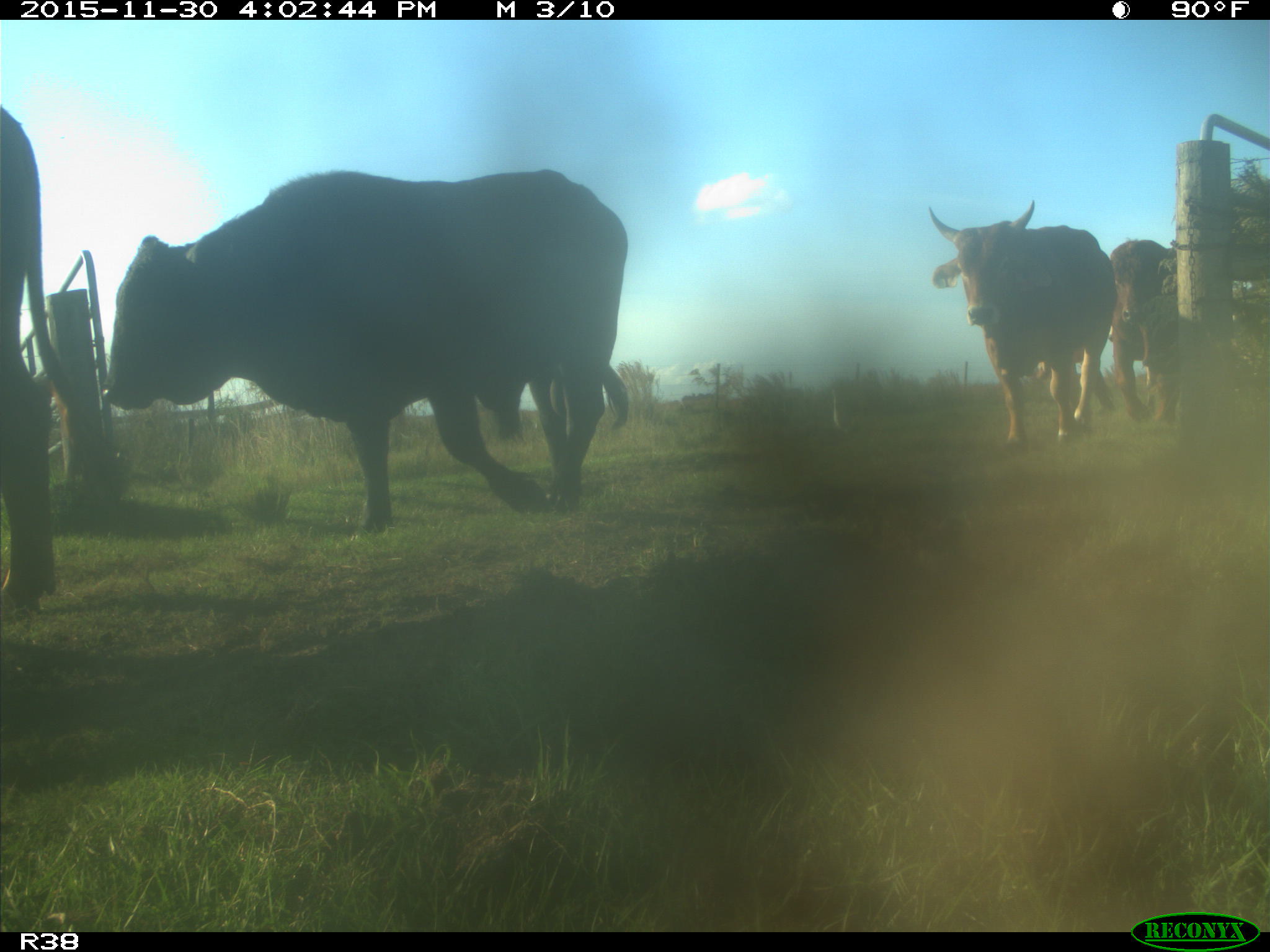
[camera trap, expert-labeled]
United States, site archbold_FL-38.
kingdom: Animalia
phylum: Chordata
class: Mammalia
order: Artiodactyla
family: Bovidae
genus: Bos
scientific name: Bos taurus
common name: domestic cow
Bos taurus (domestic cow).